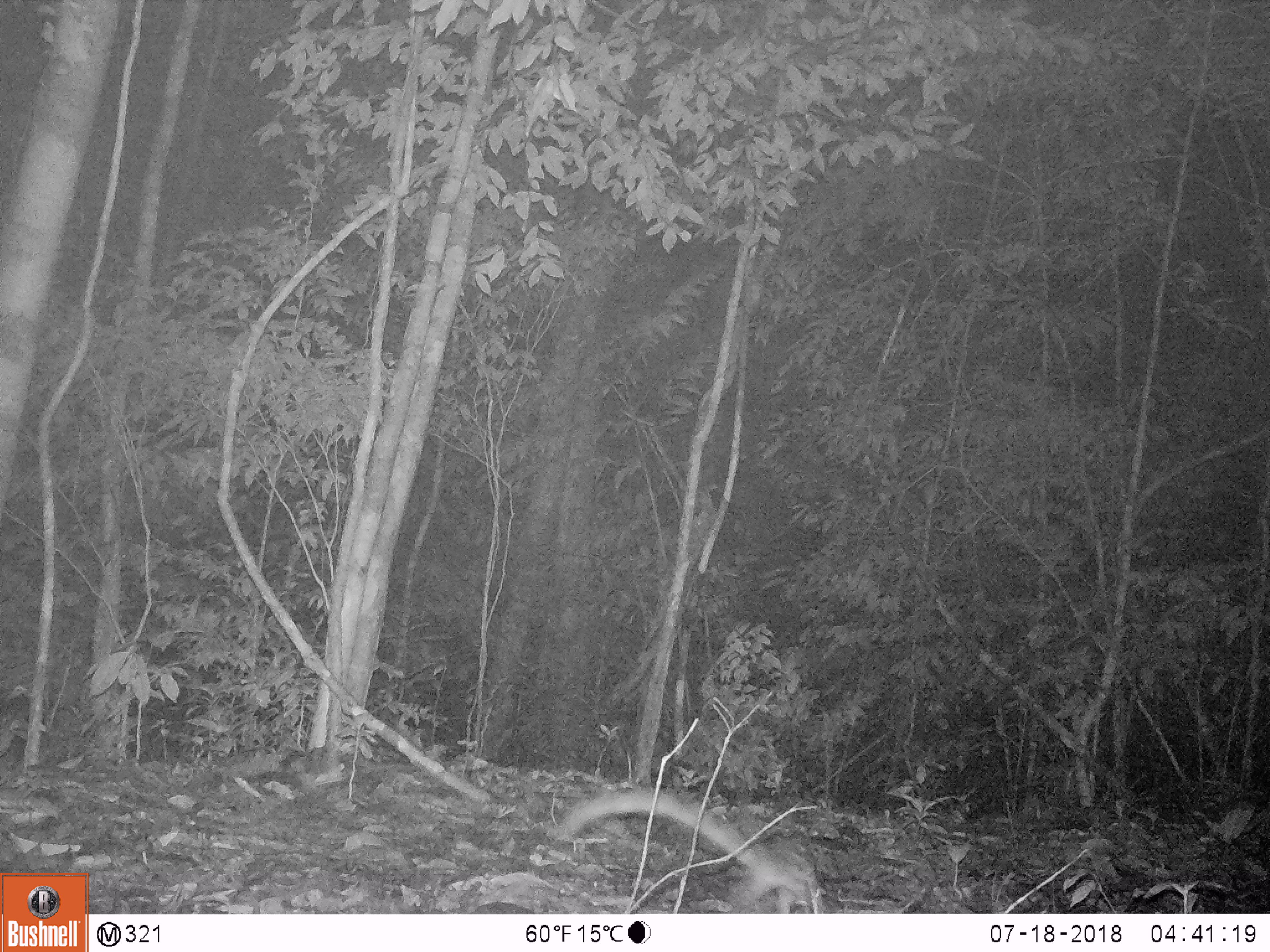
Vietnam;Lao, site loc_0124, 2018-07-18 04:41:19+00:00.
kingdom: Animalia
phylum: Chordata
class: Mammalia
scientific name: Mammalia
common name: mammal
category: unidentified small mammal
Unidentified small mammal (mammal) (Mammalia). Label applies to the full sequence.